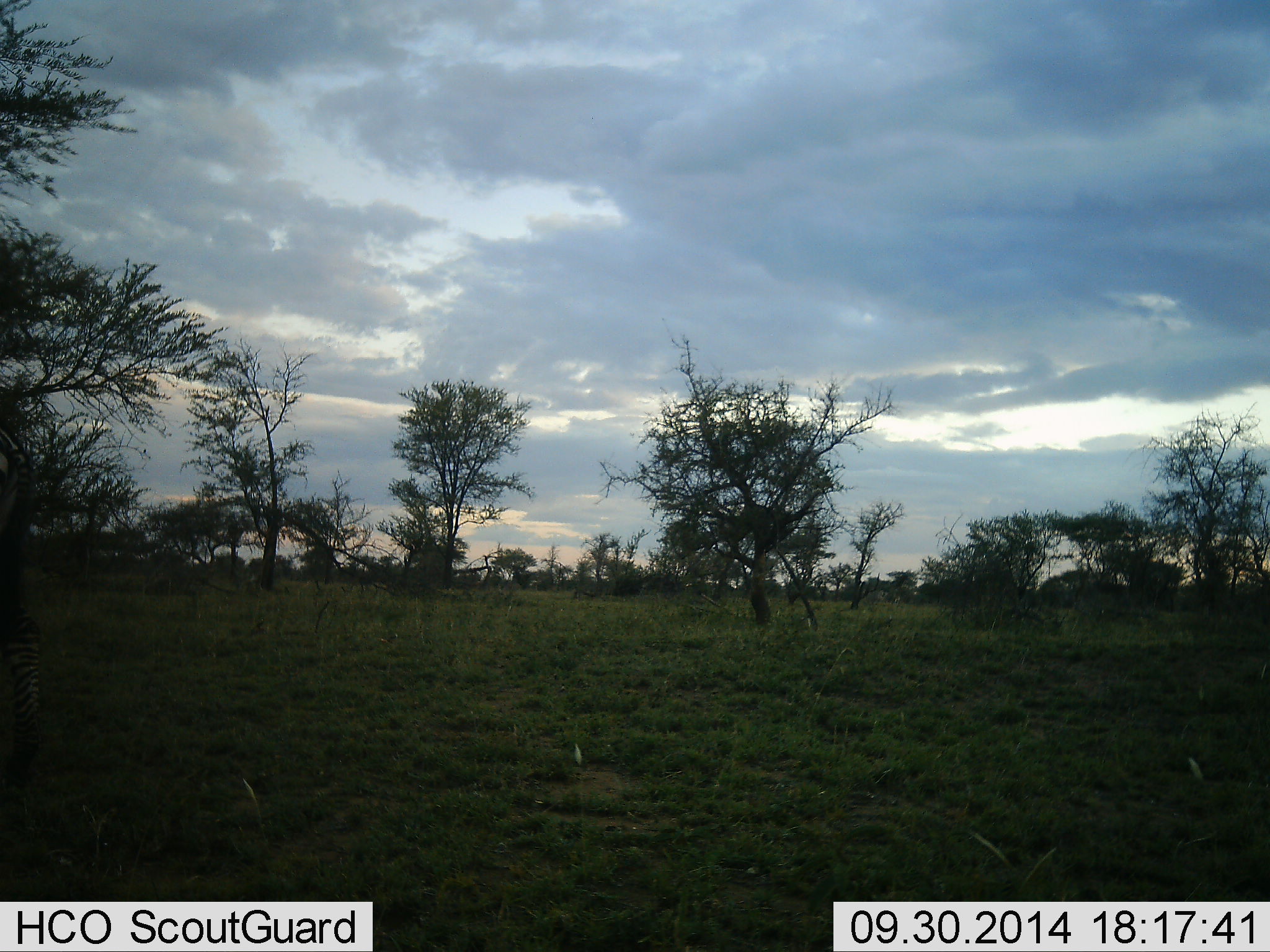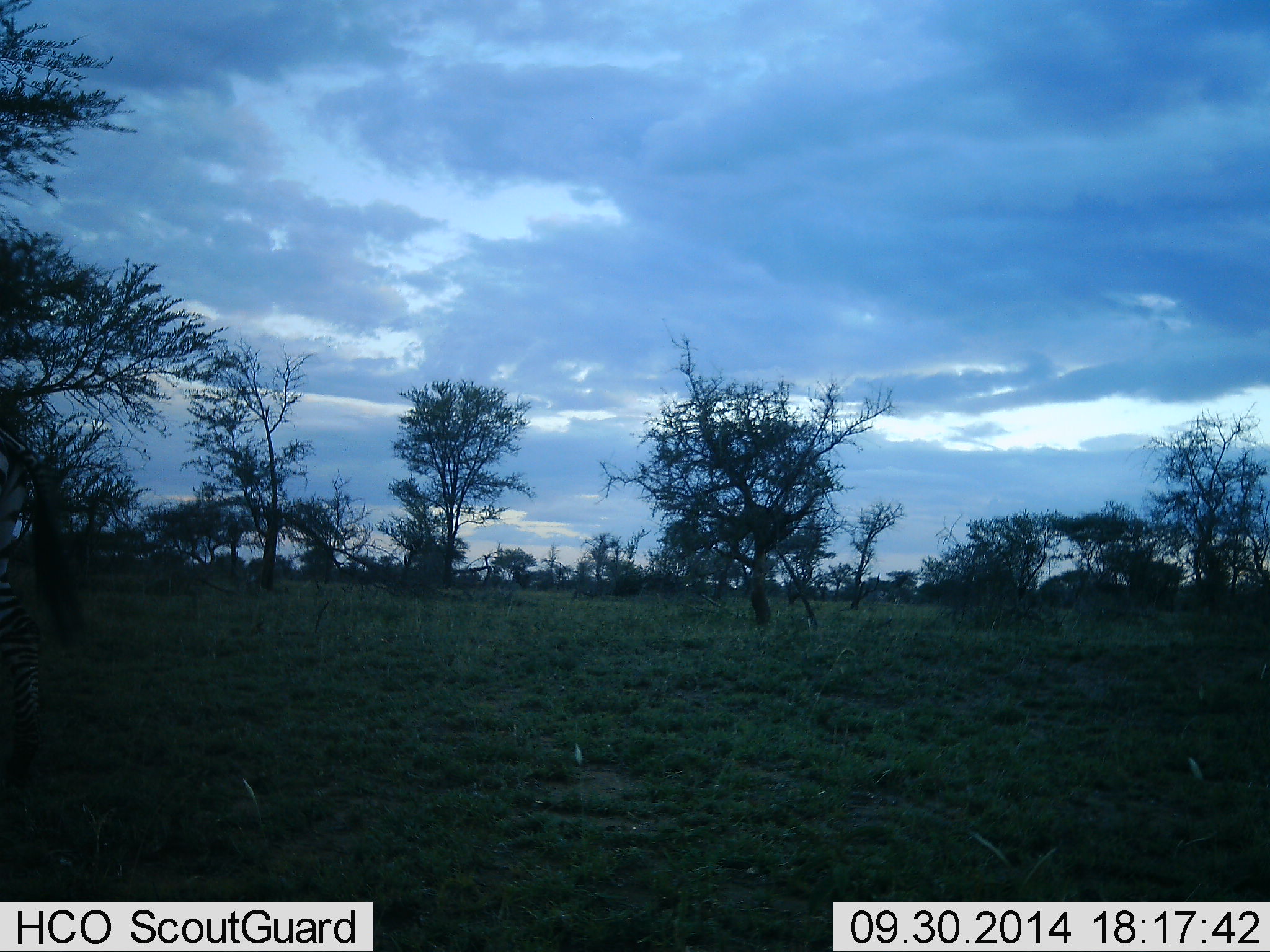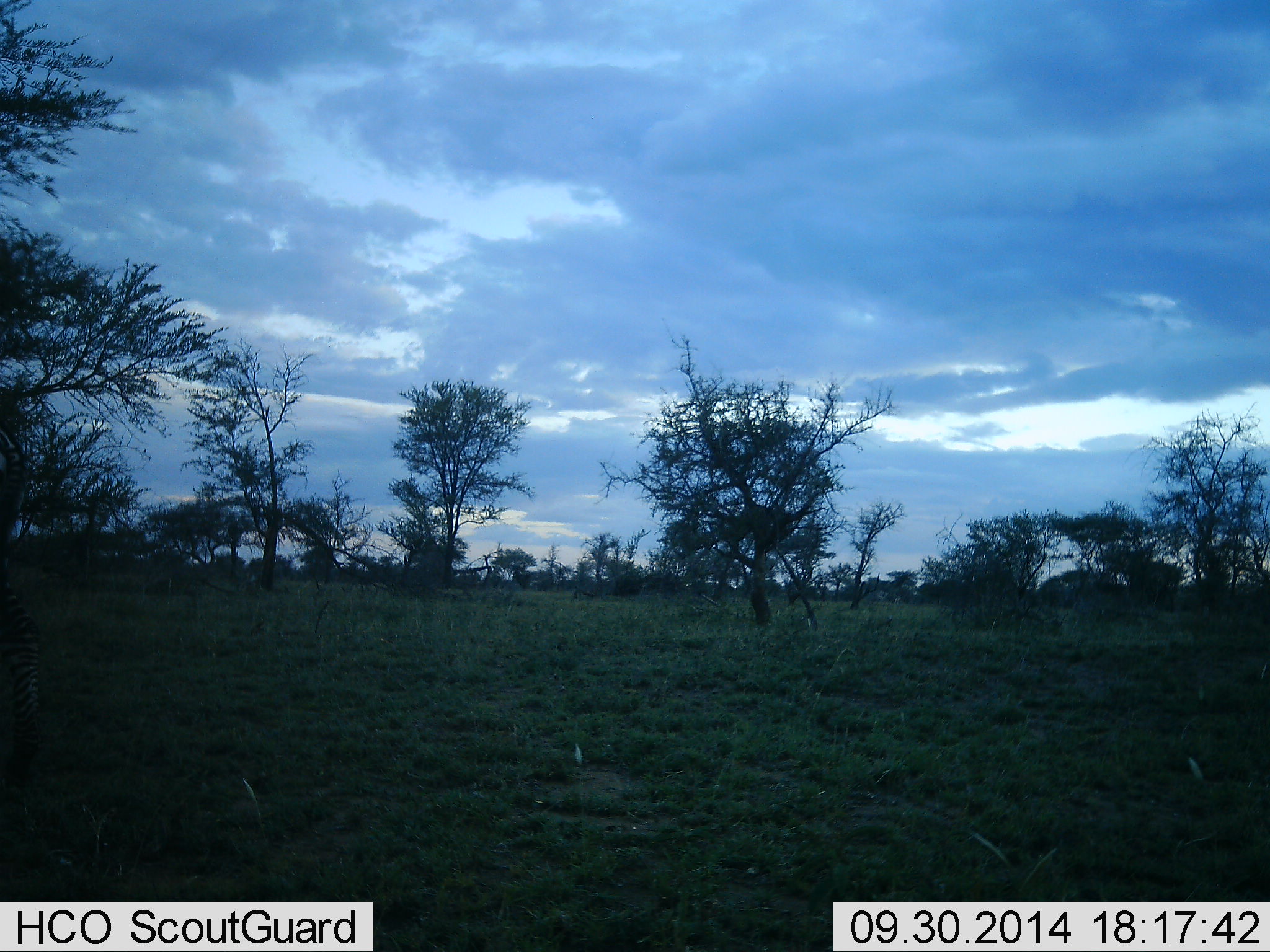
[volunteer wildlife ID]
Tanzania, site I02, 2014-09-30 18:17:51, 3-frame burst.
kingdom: Animalia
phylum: Chordata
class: Mammalia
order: Perissodactyla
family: Equidae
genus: Equus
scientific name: Equus quagga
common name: plains zebra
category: zebra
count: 1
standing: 70%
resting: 10%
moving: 20%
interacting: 0%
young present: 0%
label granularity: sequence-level